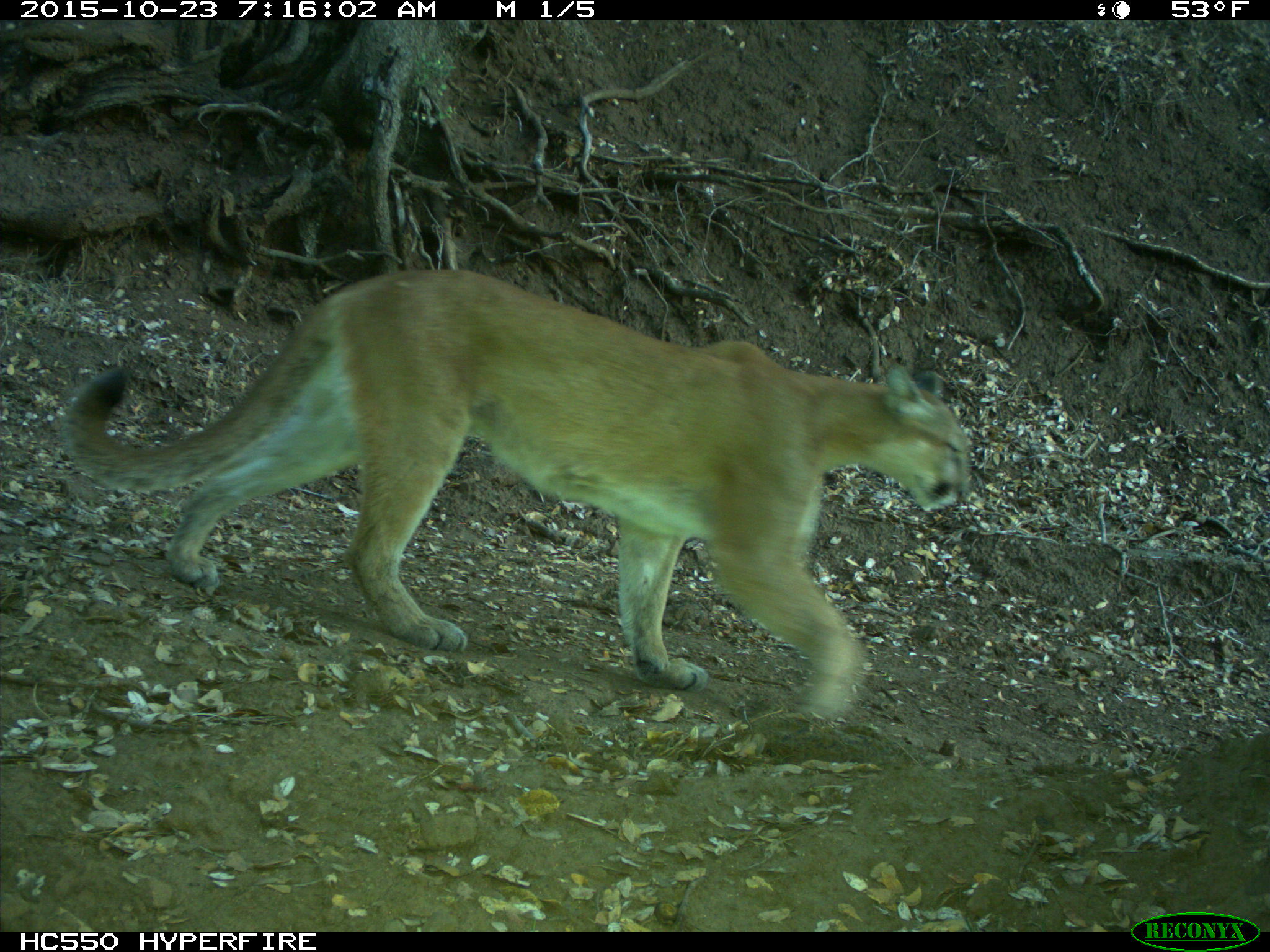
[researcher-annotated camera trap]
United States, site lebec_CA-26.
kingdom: Animalia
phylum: Chordata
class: Mammalia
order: Carnivora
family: Felidae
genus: Puma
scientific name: Puma concolor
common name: mountain lion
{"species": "Puma concolor (mountain lion)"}